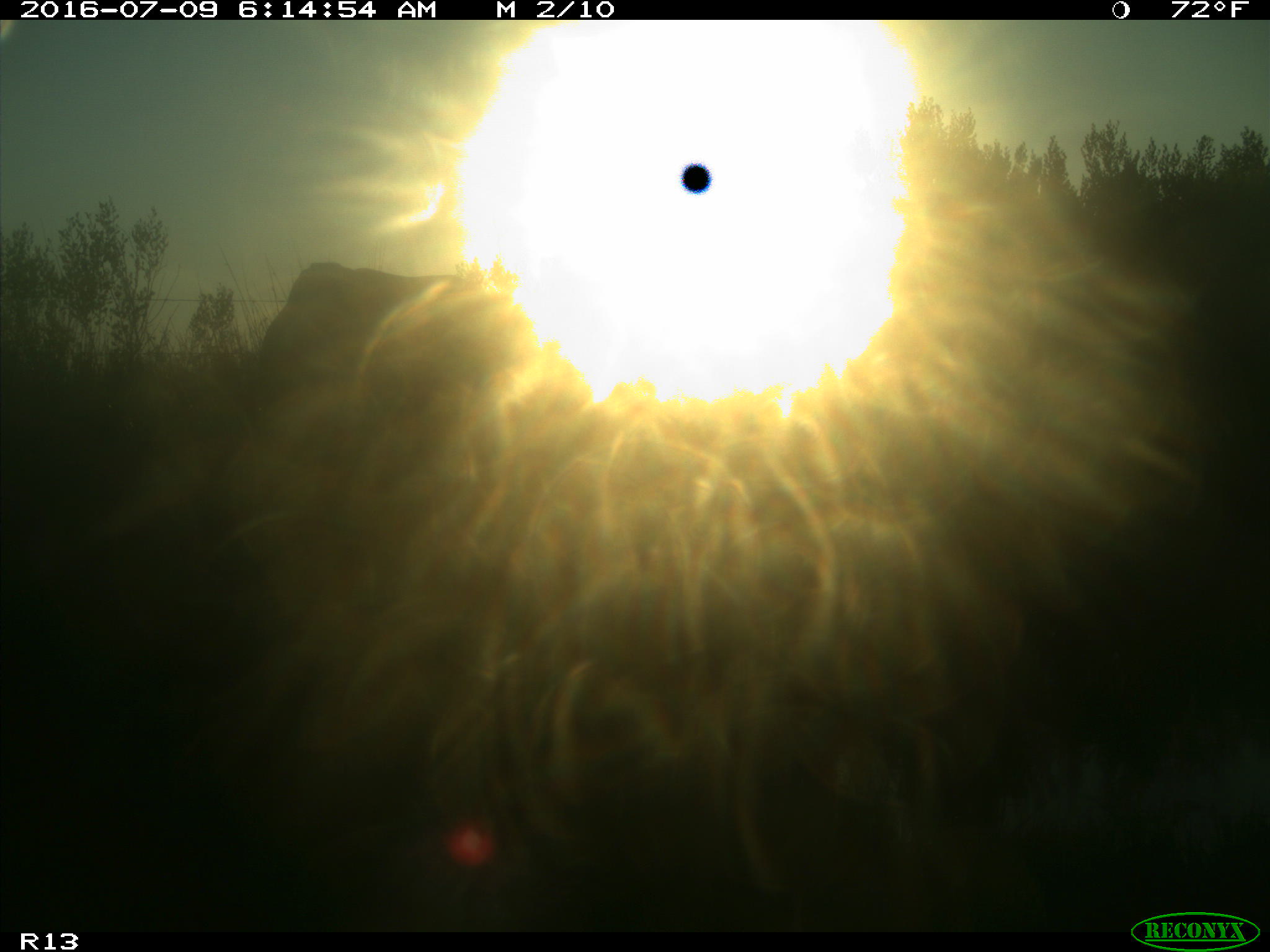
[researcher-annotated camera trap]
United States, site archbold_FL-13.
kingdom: Animalia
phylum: Chordata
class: Mammalia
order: Artiodactyla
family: Bovidae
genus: Bos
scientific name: Bos taurus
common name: domestic cow